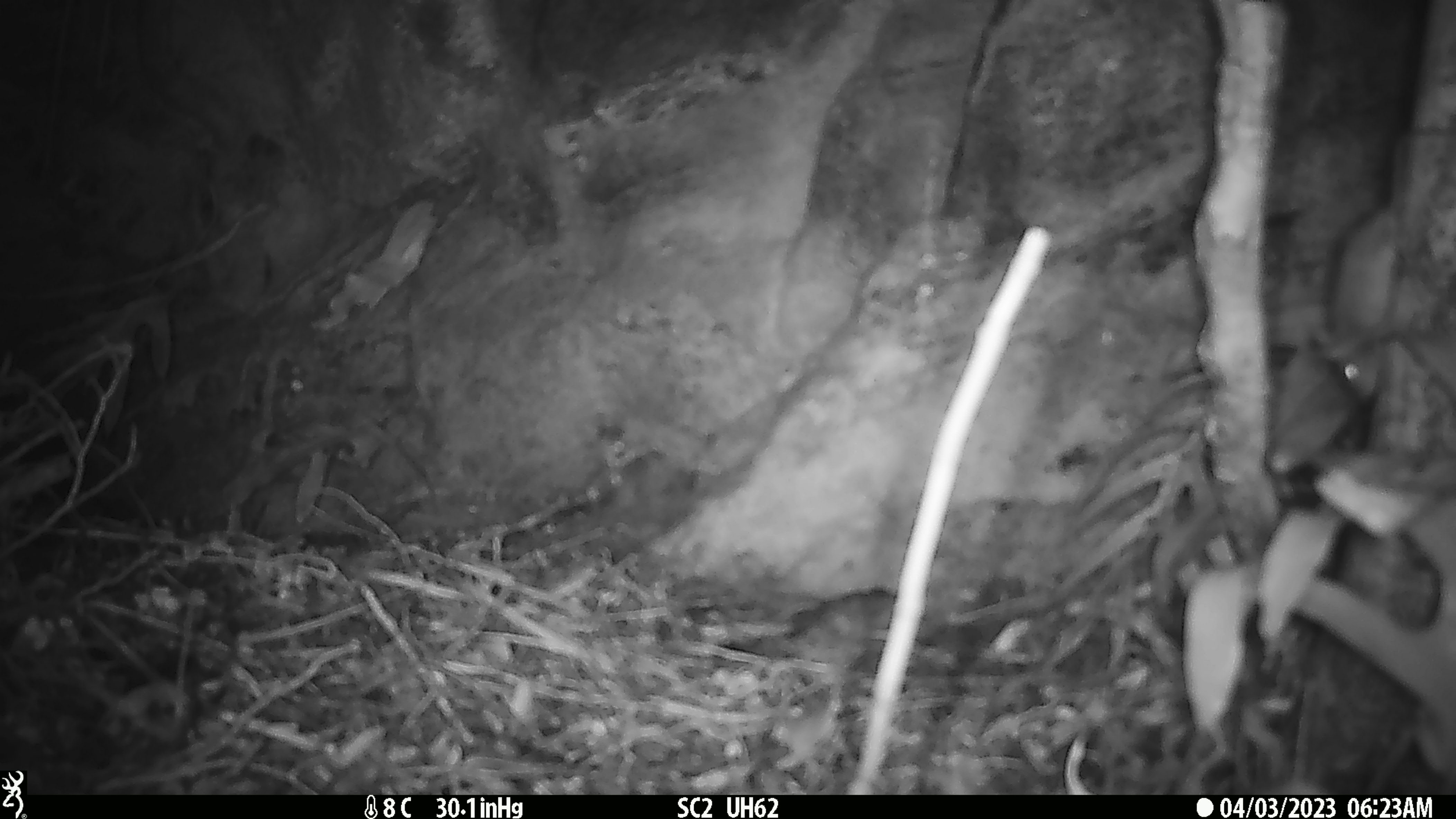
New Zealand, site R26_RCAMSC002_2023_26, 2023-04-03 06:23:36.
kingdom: Animalia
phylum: Chordata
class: Mammalia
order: Rodentia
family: Muridae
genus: Mus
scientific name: Mus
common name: mouse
Mouse (Mus).